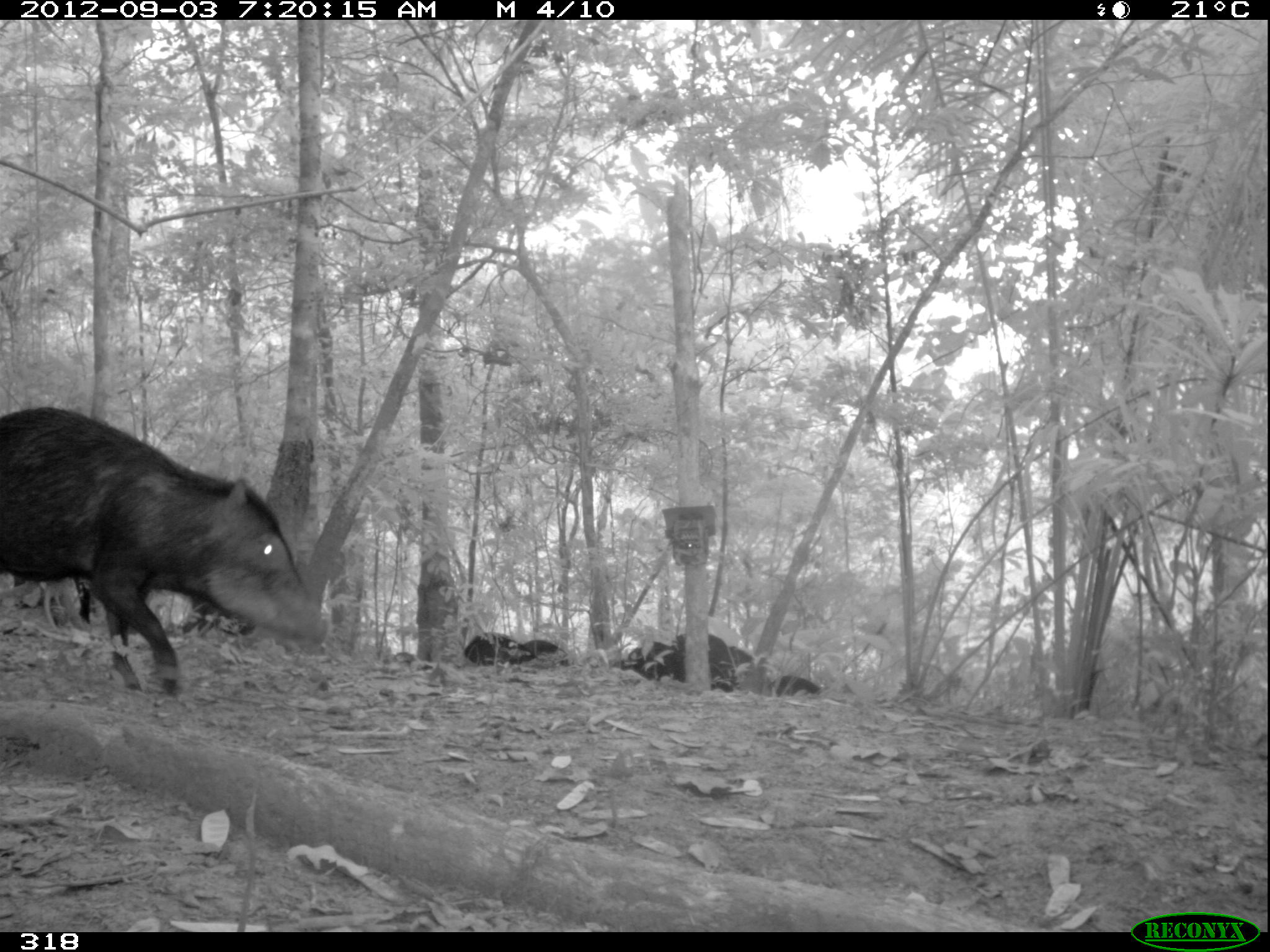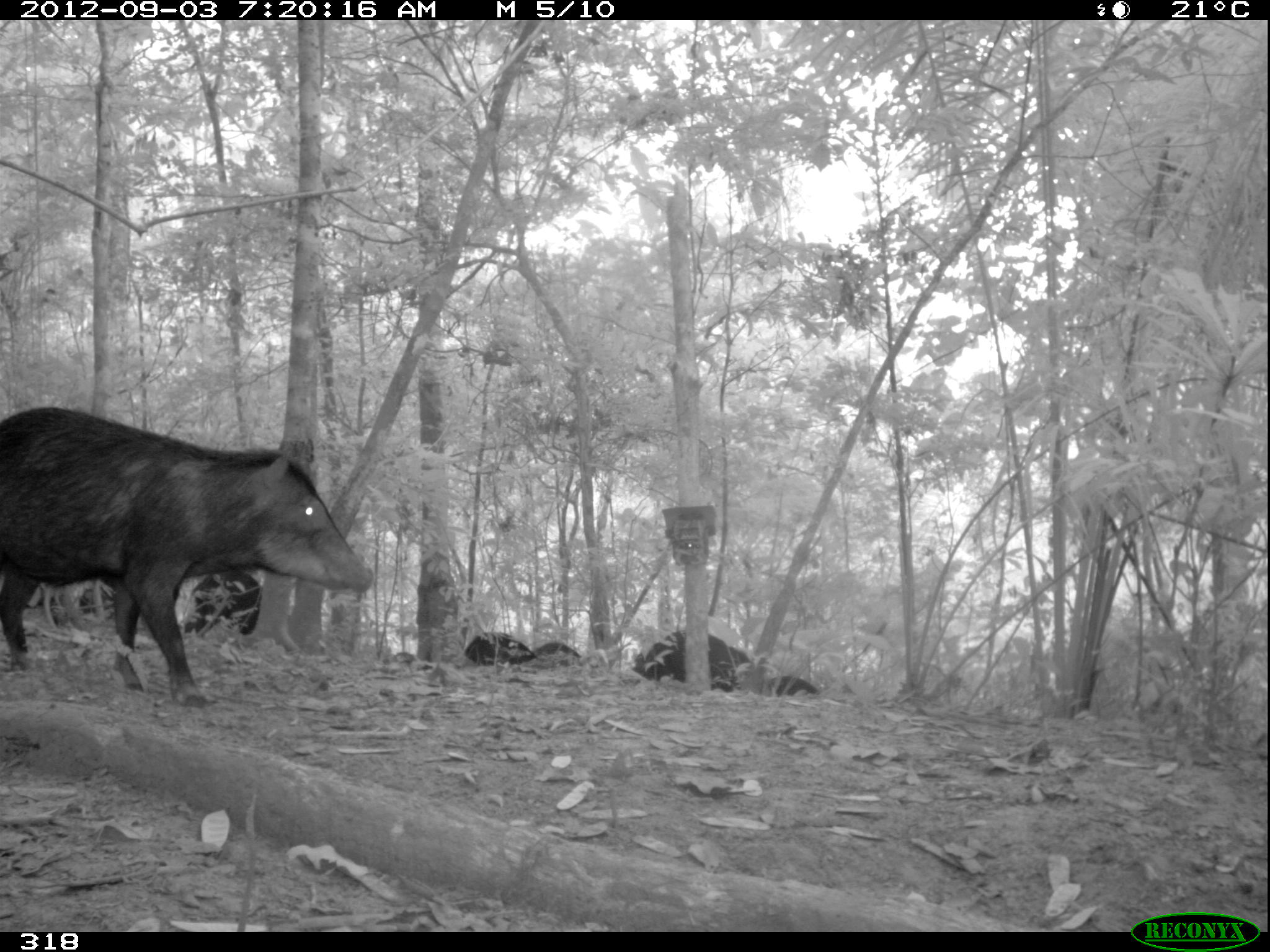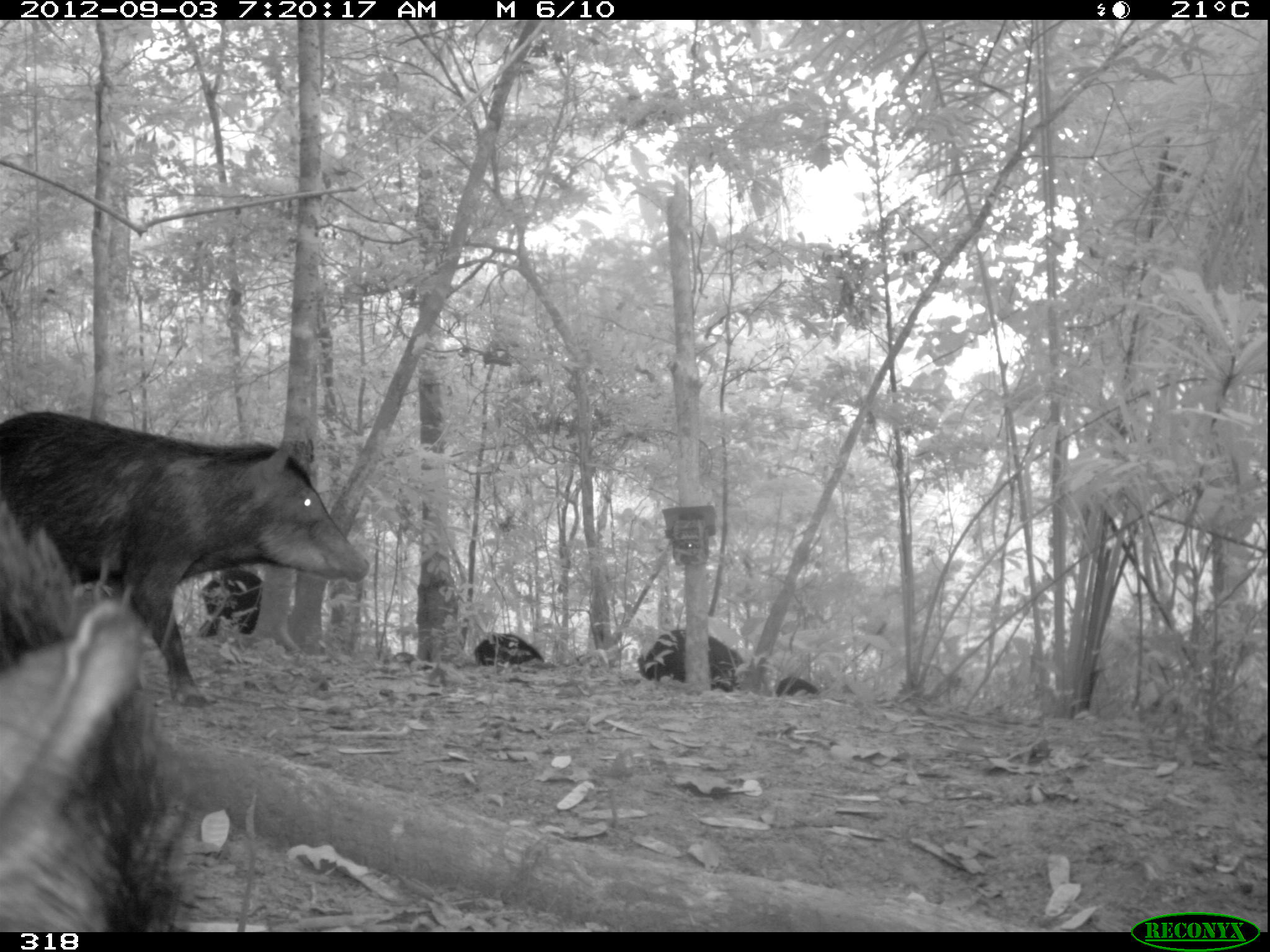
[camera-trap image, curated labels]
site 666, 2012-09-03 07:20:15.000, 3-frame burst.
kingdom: Animalia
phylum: Chordata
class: Mammalia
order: Artiodactyla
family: Tayassuidae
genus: Tayassu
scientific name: Tayassu pecari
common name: white-lipped peccary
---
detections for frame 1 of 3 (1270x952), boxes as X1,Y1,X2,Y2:
tayassu pecari: 0,407,326,693; 10,573,148,643; 672,633,772,692; 165,598,255,637; 614,642,675,682; 464,633,537,665; 523,640,569,666; 767,675,820,697; 382,651,418,668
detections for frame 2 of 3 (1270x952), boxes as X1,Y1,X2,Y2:
tayassu pecari: 0,405,374,707; 632,630,751,693; 183,571,262,636; 37,584,116,624; 464,631,537,665; 766,676,819,698; 534,642,581,666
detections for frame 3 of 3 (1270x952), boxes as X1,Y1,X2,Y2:
tayassu pecari: 0,411,369,707; 0,494,196,931; 638,630,745,693; 197,569,263,636; 474,633,544,666; 775,678,818,696